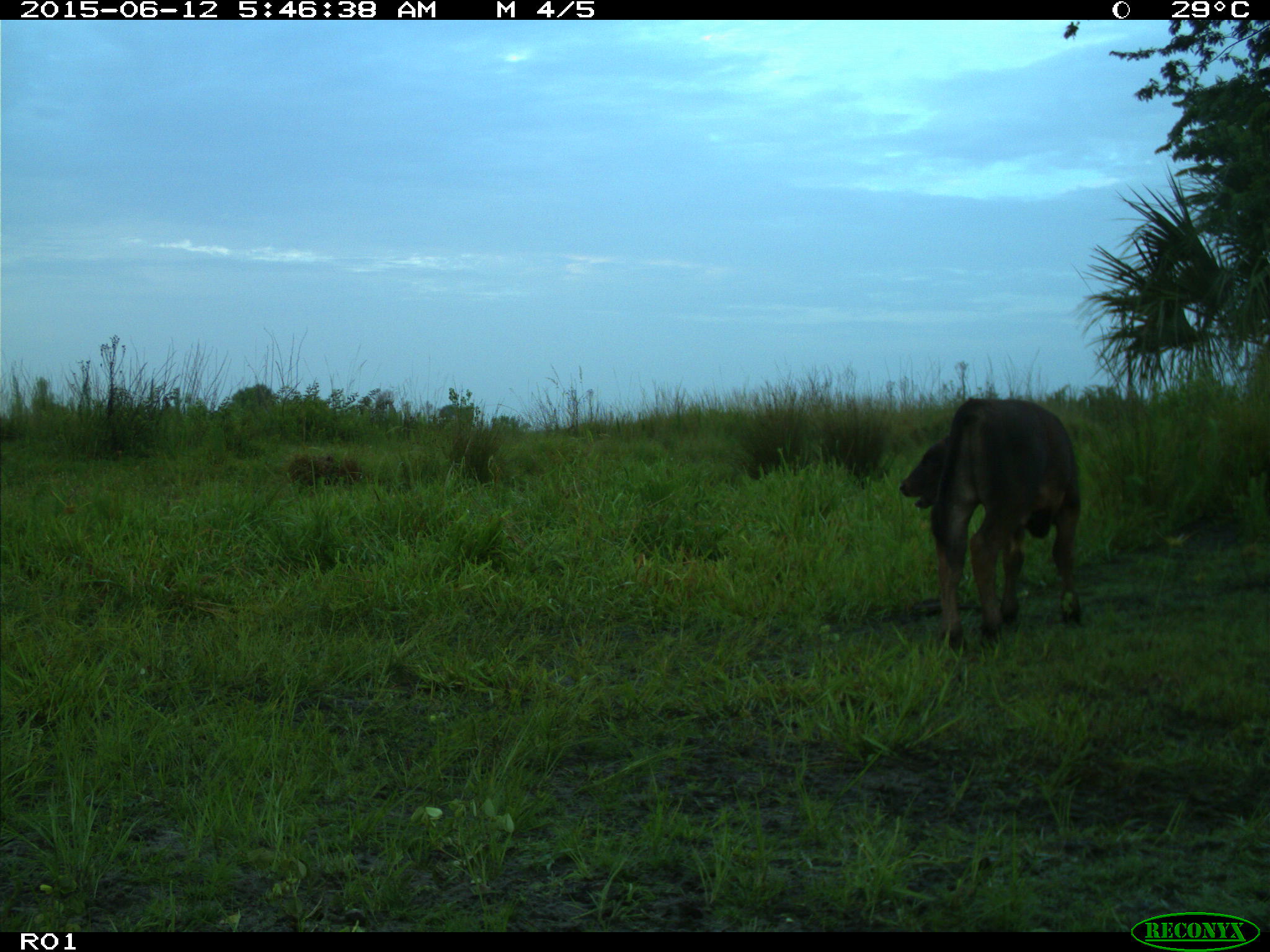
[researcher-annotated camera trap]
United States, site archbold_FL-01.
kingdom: Animalia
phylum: Chordata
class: Mammalia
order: Artiodactyla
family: Bovidae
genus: Bos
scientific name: Bos taurus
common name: domestic cow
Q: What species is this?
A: Bos taurus (domestic cow).